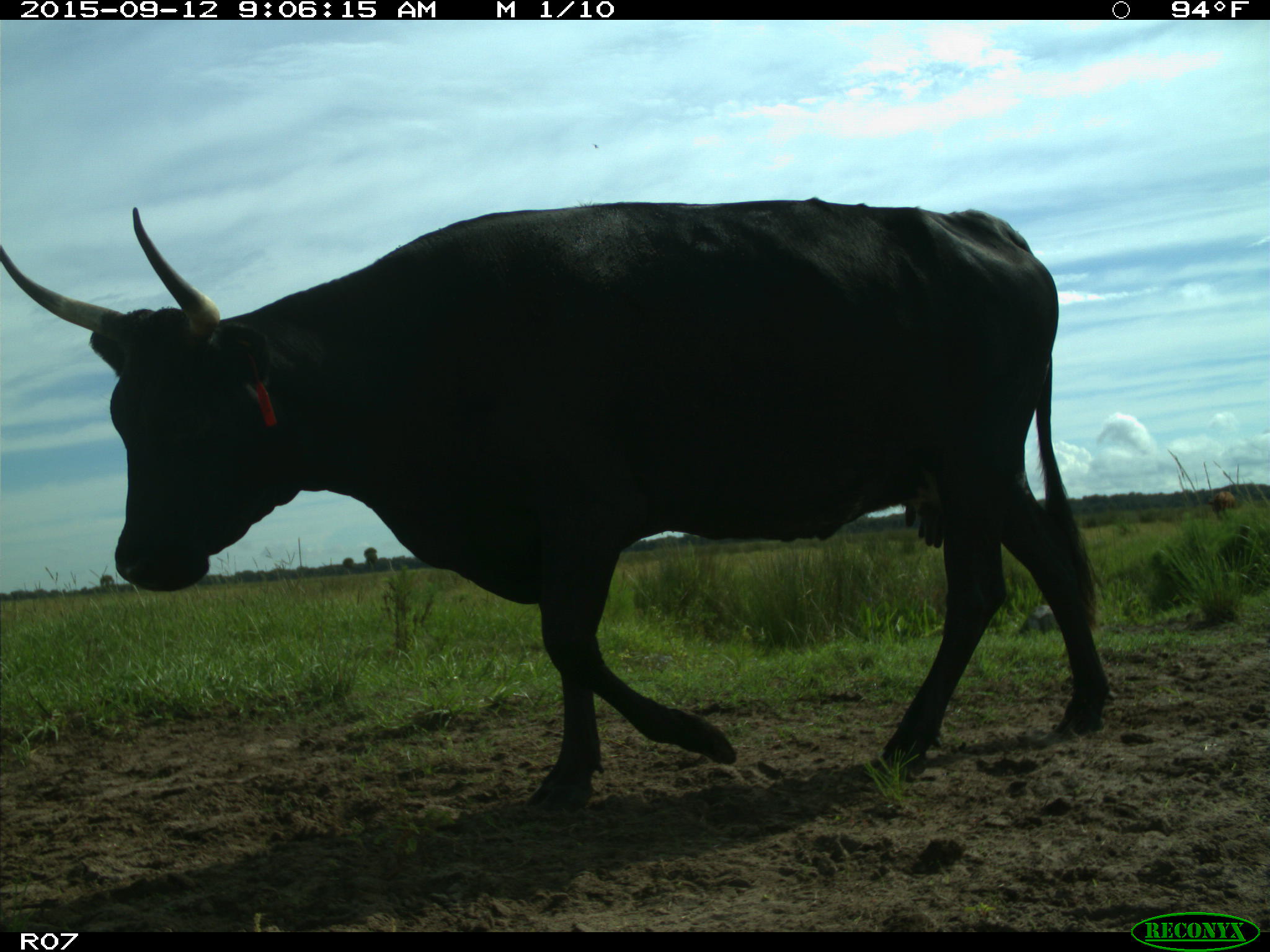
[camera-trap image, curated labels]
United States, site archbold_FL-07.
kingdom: Animalia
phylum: Chordata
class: Mammalia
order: Artiodactyla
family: Bovidae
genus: Bos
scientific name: Bos taurus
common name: domestic cow